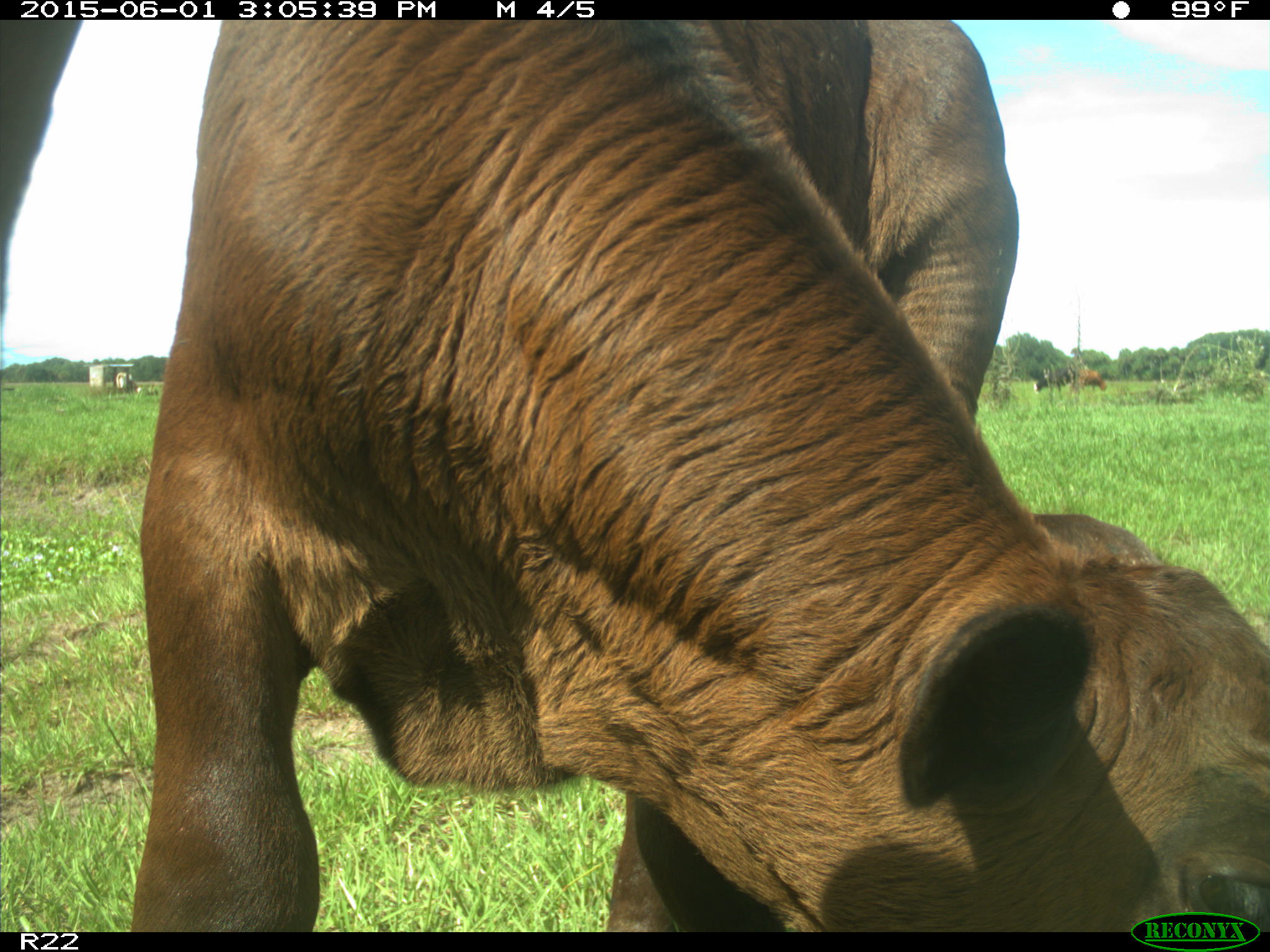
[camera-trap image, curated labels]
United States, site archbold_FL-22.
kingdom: Animalia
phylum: Chordata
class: Mammalia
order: Artiodactyla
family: Bovidae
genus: Bos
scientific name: Bos taurus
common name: domestic cow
Bos taurus (domestic cow).